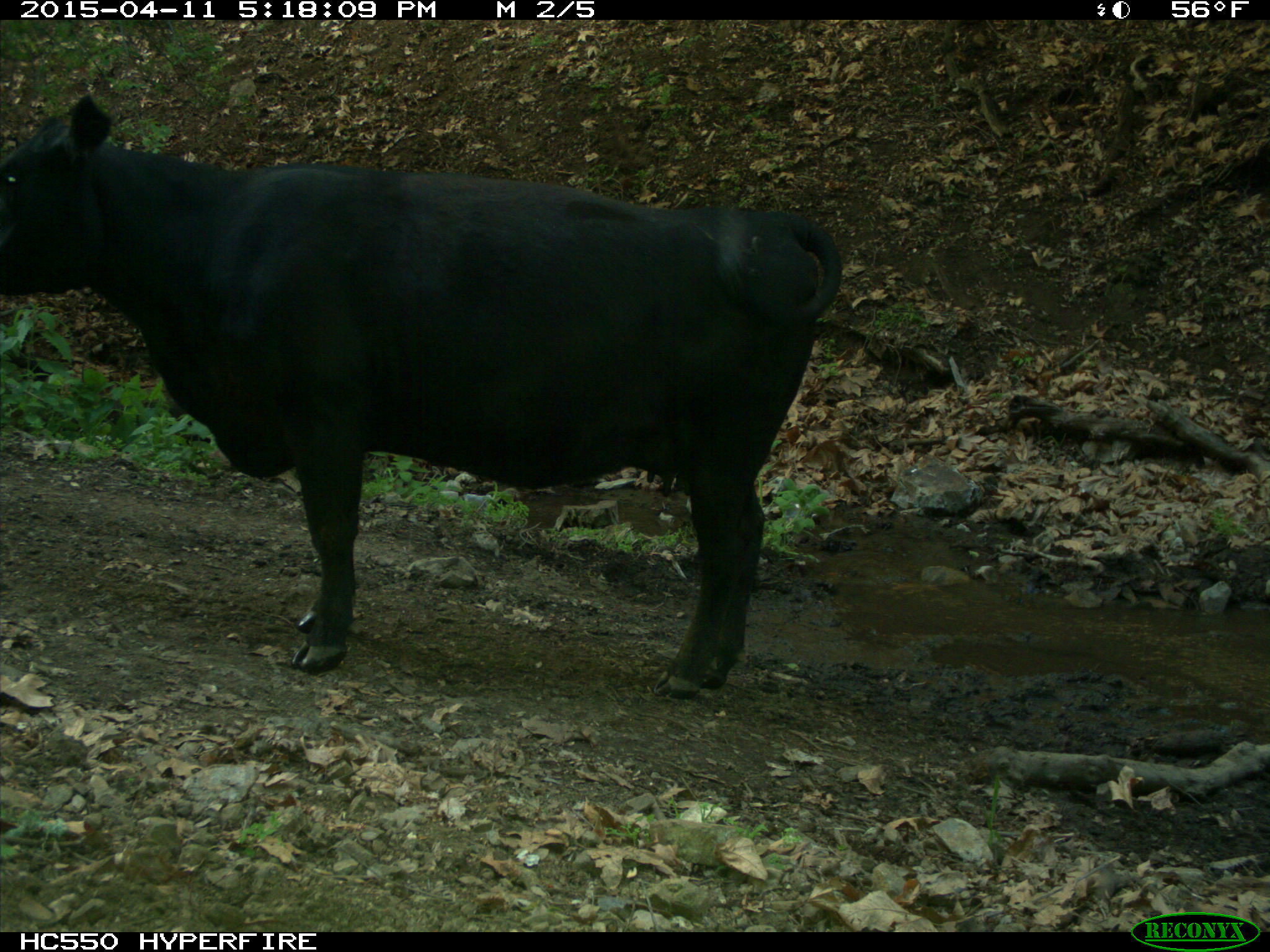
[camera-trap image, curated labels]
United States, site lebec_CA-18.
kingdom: Animalia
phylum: Chordata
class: Mammalia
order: Artiodactyla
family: Bovidae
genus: Bos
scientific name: Bos taurus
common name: domestic cow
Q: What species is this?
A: Bos taurus (domestic cow).